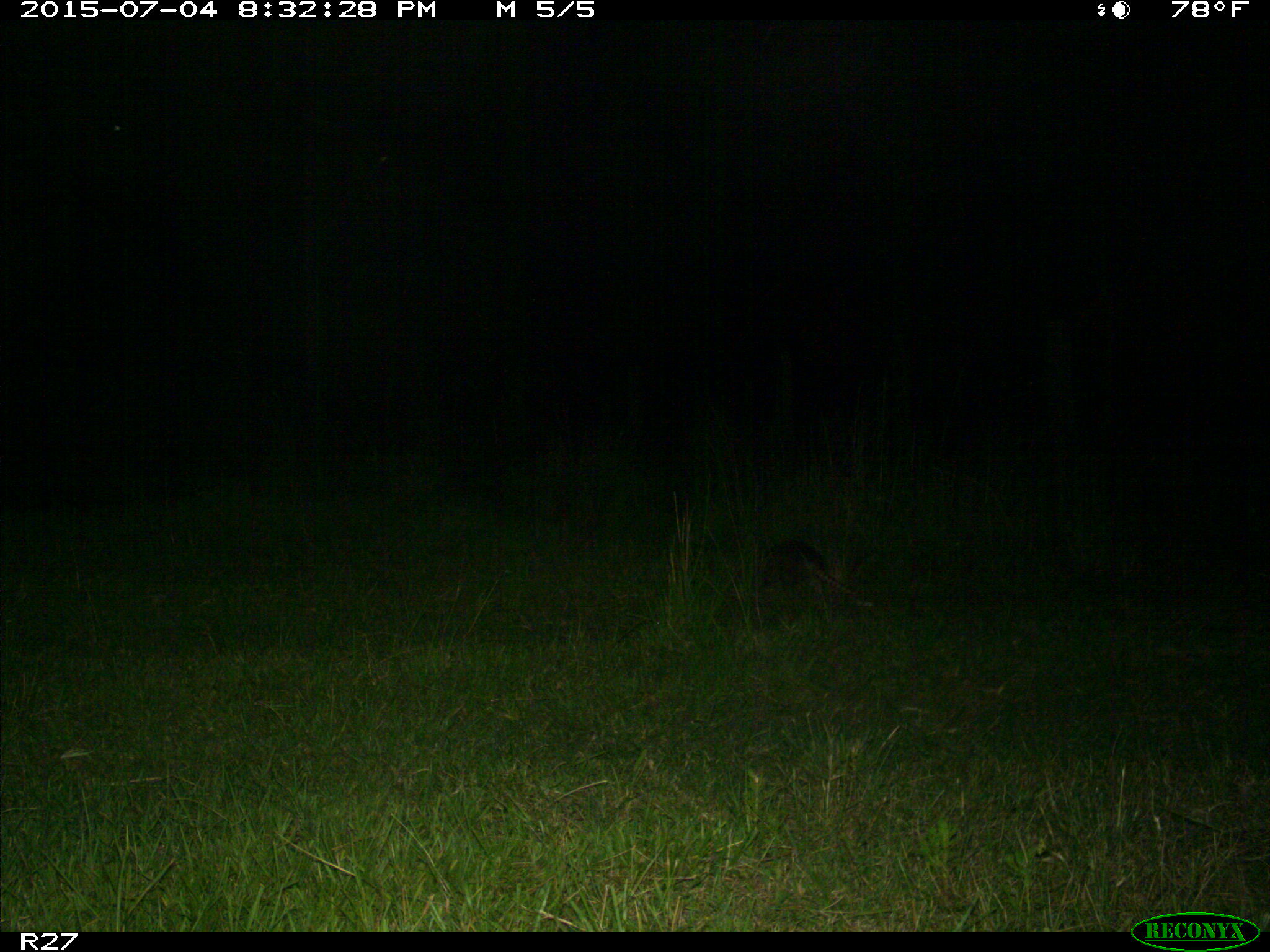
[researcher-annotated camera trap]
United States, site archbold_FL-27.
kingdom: Animalia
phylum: Chordata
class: Mammalia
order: Cingulata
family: Dasypodidae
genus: Dasypus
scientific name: Dasypus novemcinctus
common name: nine-banded armadillo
Dasypus novemcinctus (nine-banded armadillo).